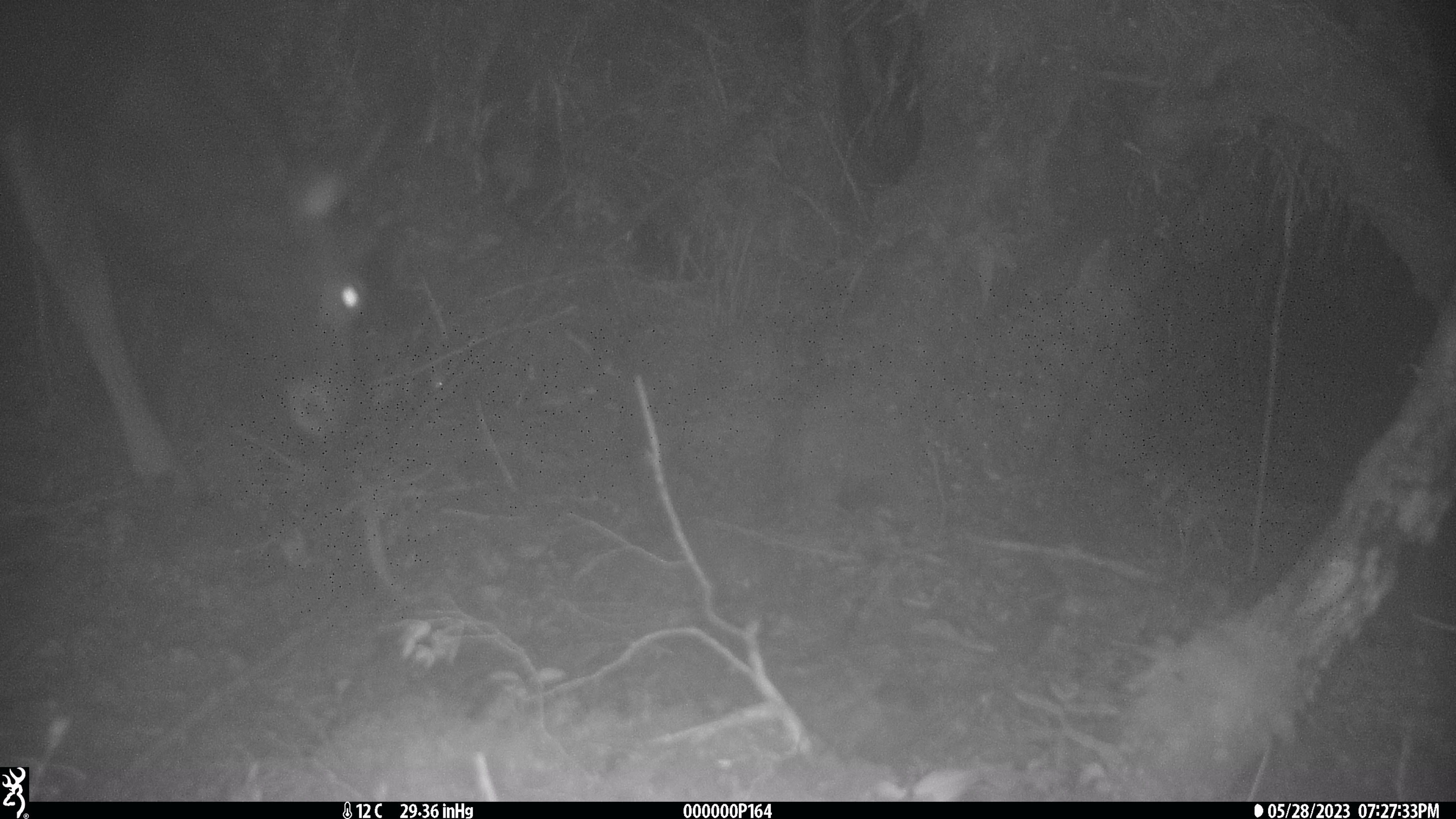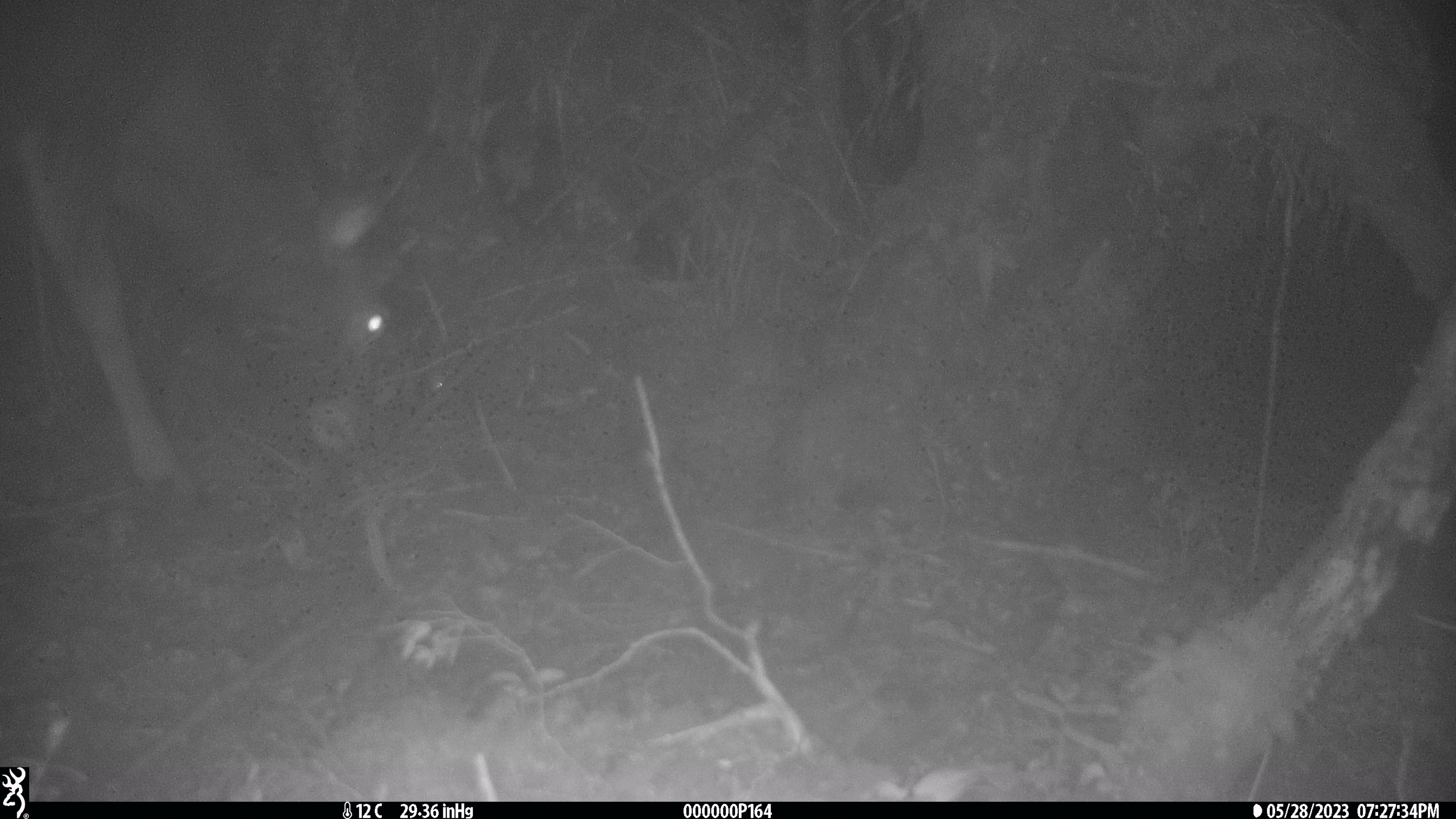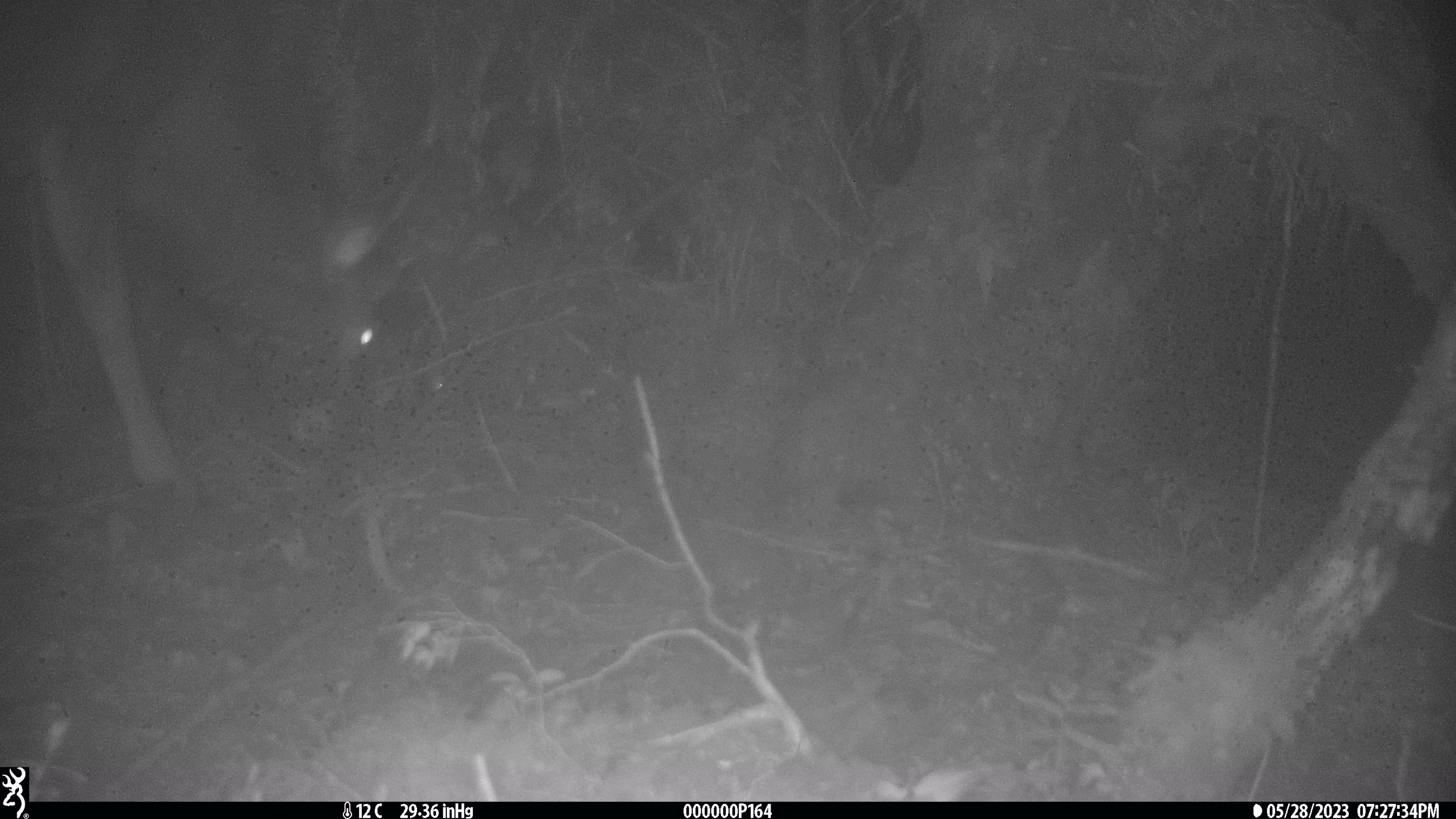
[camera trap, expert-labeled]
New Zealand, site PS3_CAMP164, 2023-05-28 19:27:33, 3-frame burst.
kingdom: Animalia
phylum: Chordata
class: Mammalia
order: Artiodactyla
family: Cervidae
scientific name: Cervidae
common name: deer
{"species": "deer (Cervidae)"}